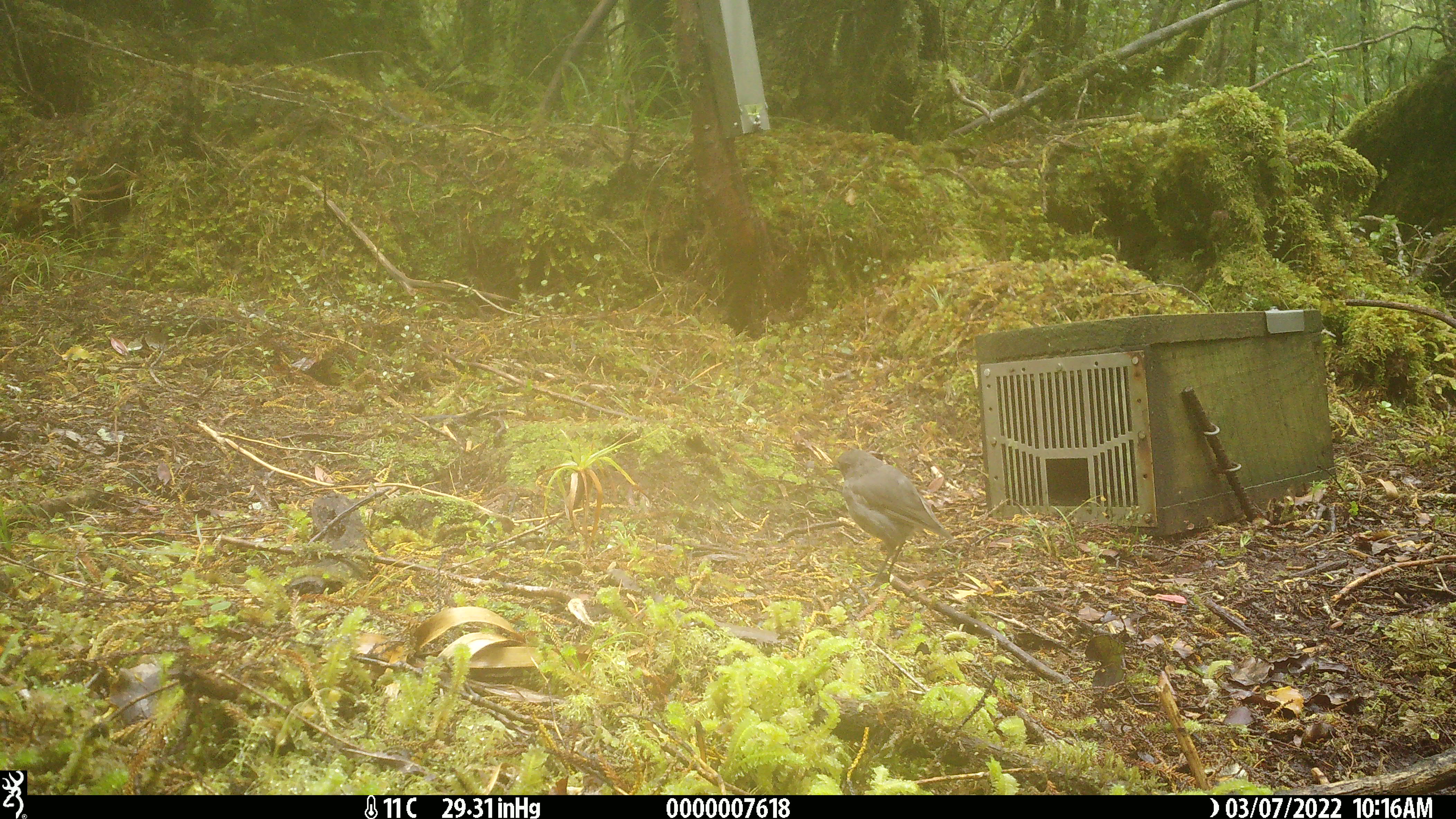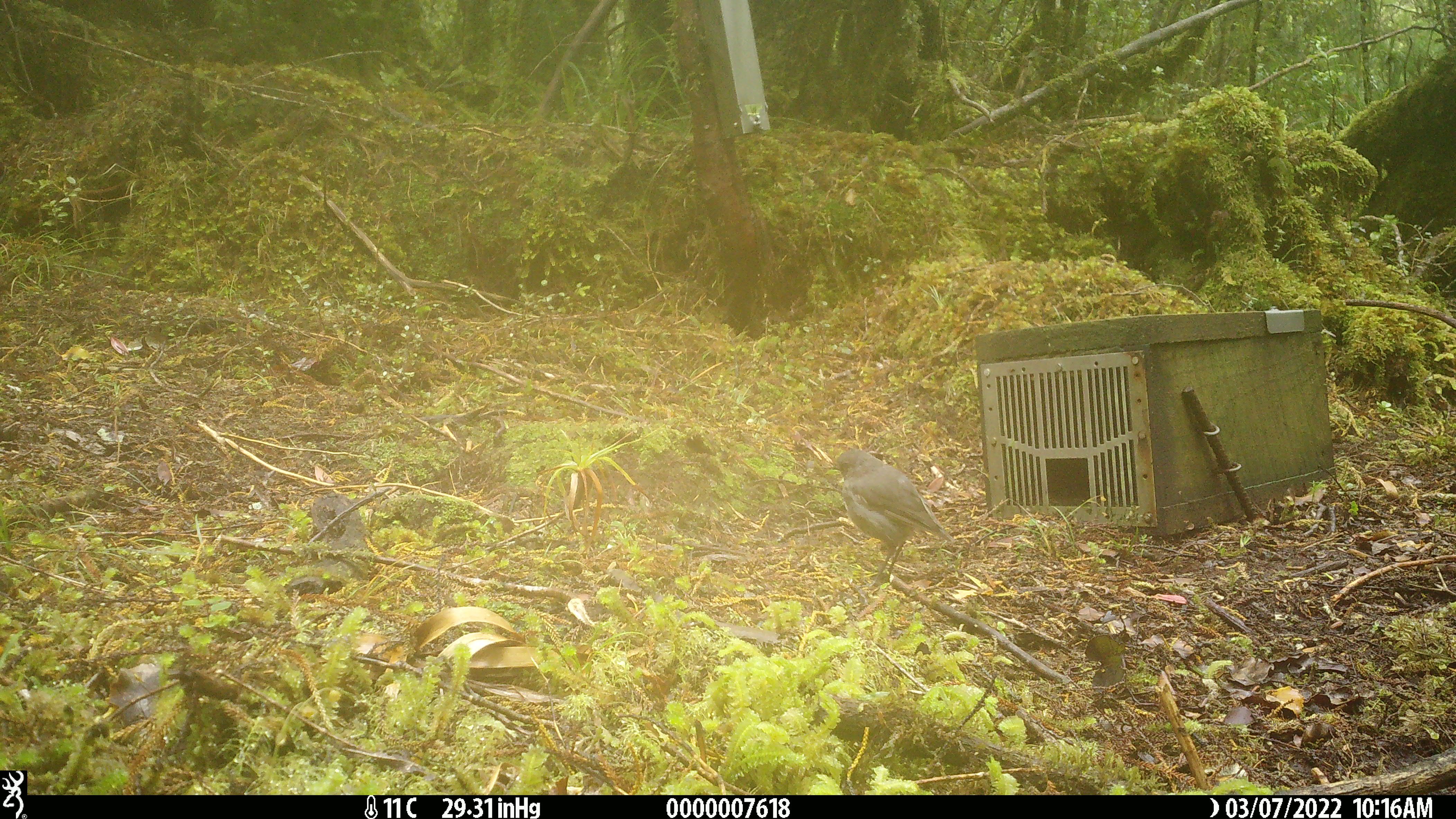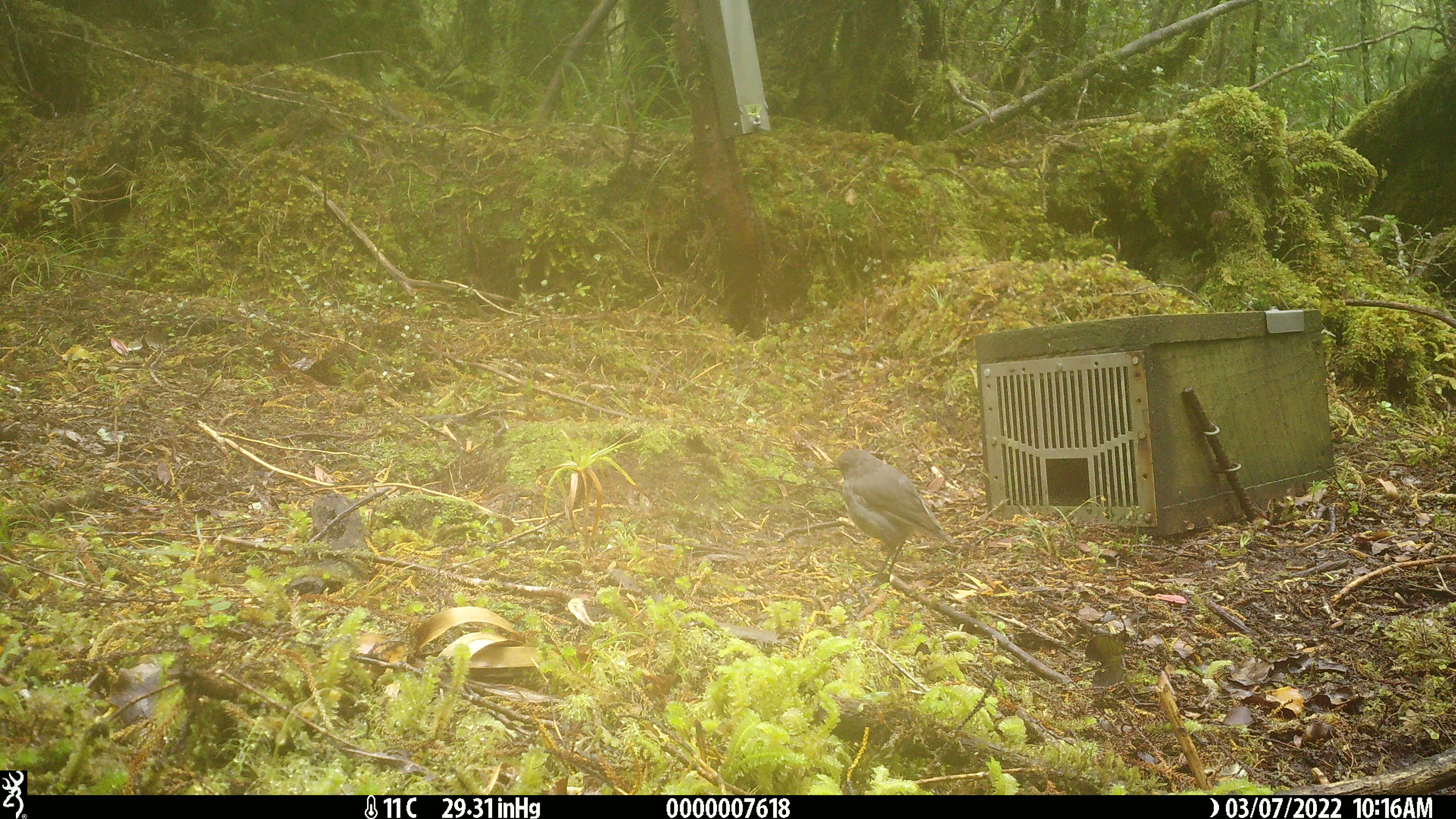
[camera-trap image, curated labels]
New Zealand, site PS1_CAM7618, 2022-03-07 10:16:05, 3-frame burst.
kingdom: Animalia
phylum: Chordata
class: Aves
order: Passeriformes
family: Petroicidae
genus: Petroica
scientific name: Petroica australis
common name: new zealand robin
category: robin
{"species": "robin (new zealand robin) (Petroica australis)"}